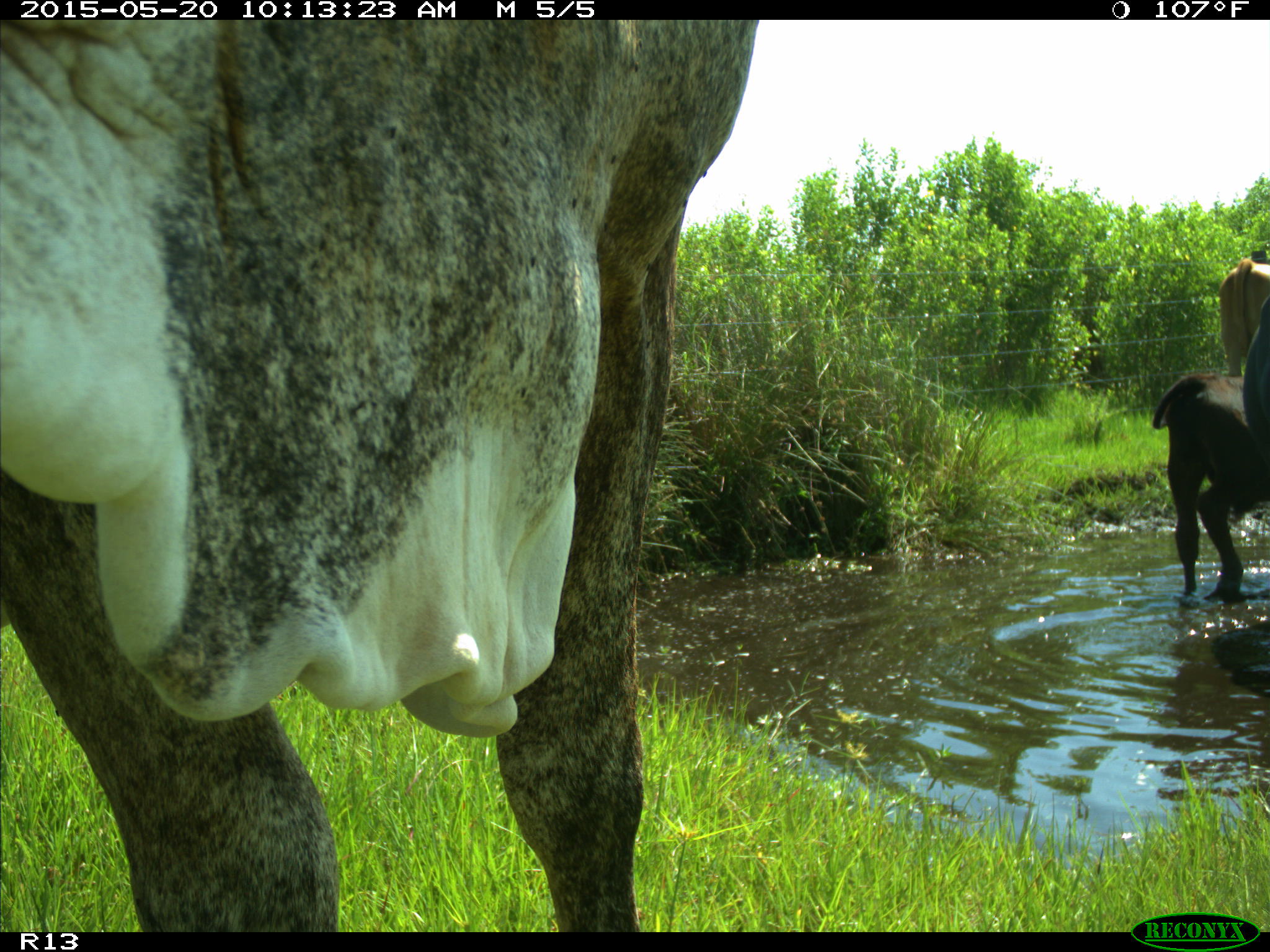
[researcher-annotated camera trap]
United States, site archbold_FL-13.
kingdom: Animalia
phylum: Chordata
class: Mammalia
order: Artiodactyla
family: Bovidae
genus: Bos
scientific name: Bos taurus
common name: domestic cow